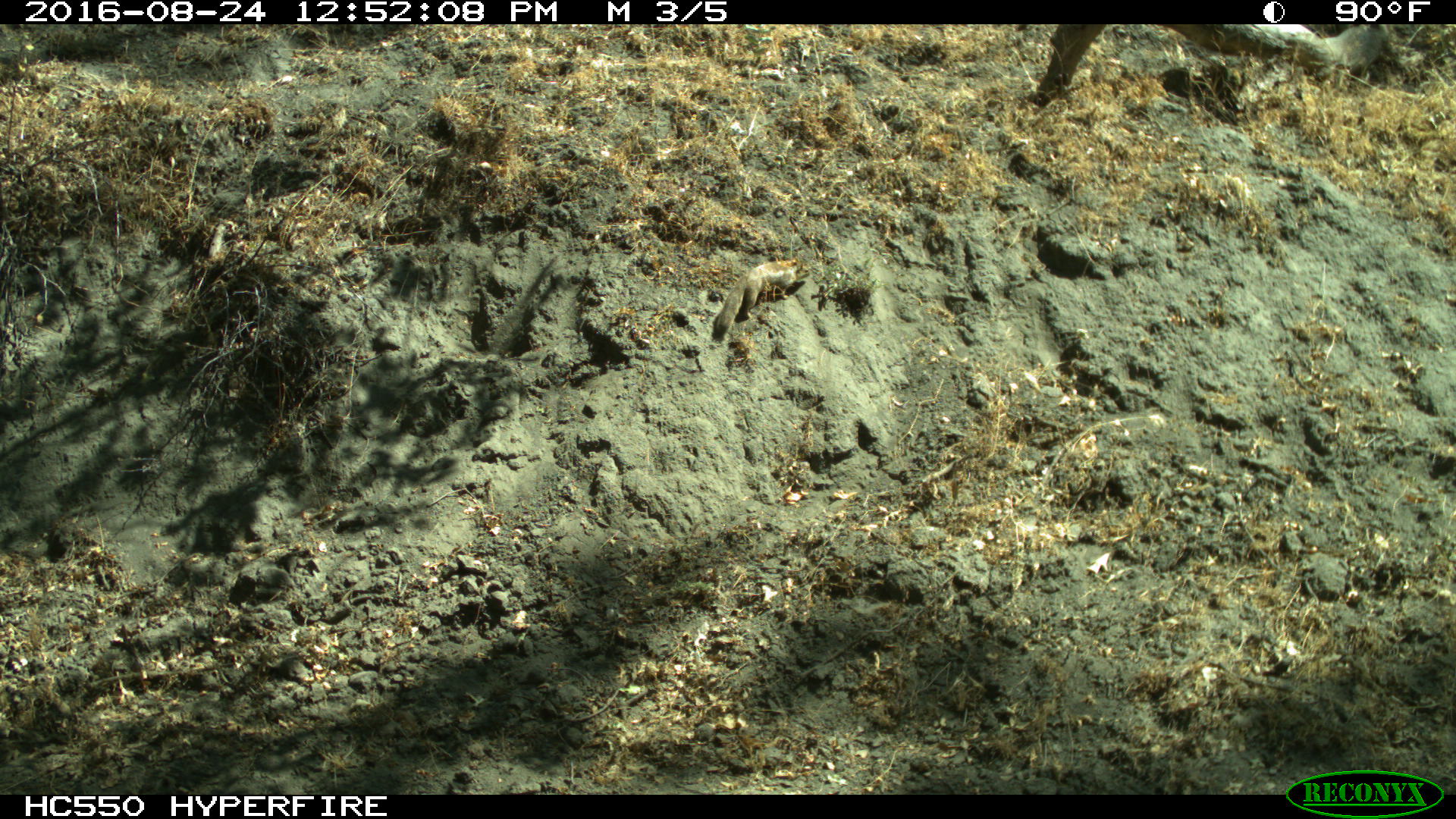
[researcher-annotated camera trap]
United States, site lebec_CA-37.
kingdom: Animalia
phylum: Chordata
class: Mammalia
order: Rodentia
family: Sciuridae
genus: Otospermophilus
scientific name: Otospermophilus beecheyi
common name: california ground squirrel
Otospermophilus beecheyi (california ground squirrel).